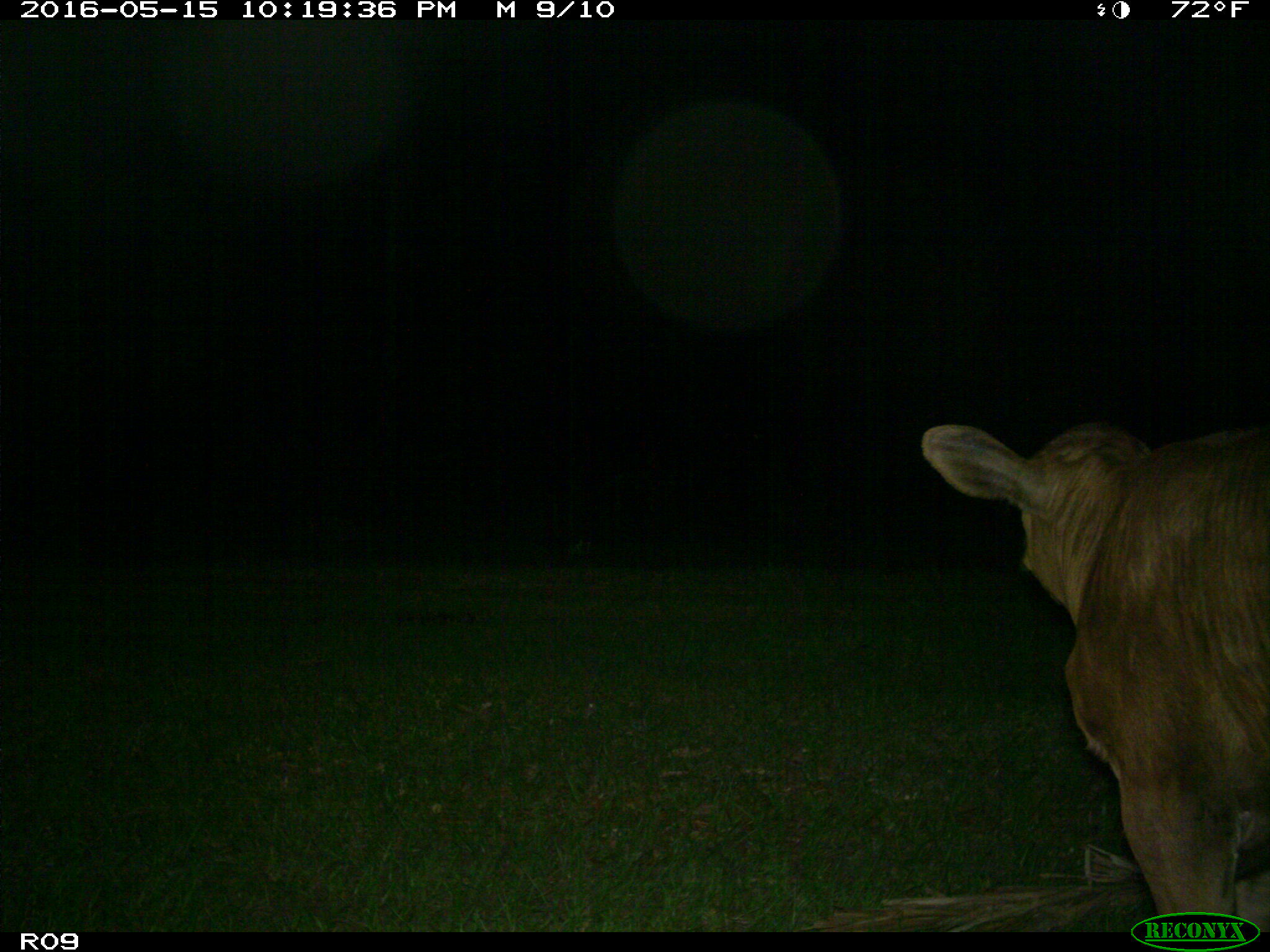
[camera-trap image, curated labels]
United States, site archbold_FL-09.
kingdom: Animalia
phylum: Chordata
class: Mammalia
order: Artiodactyla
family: Bovidae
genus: Bos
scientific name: Bos taurus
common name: domestic cow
Bos taurus (domestic cow).